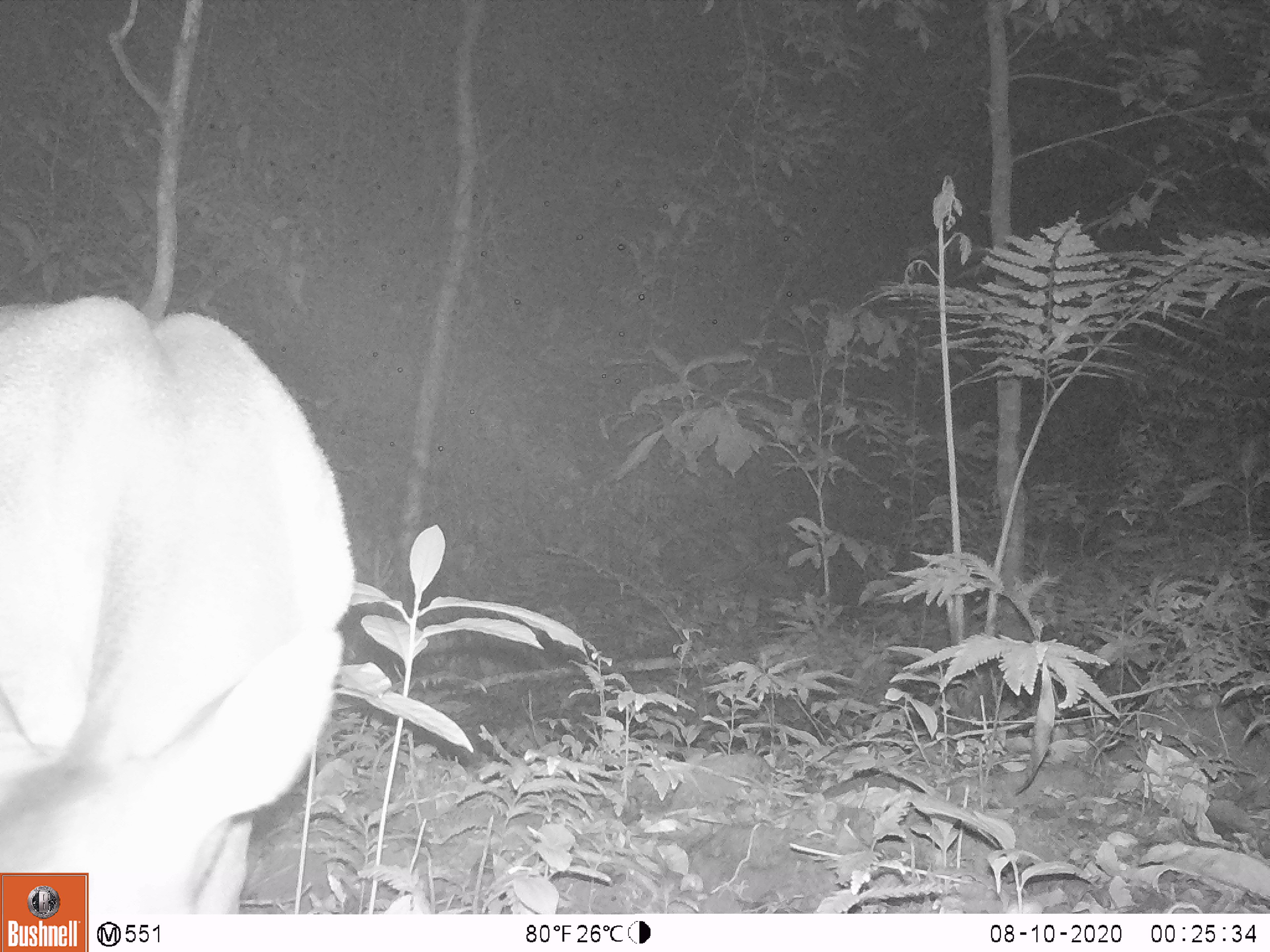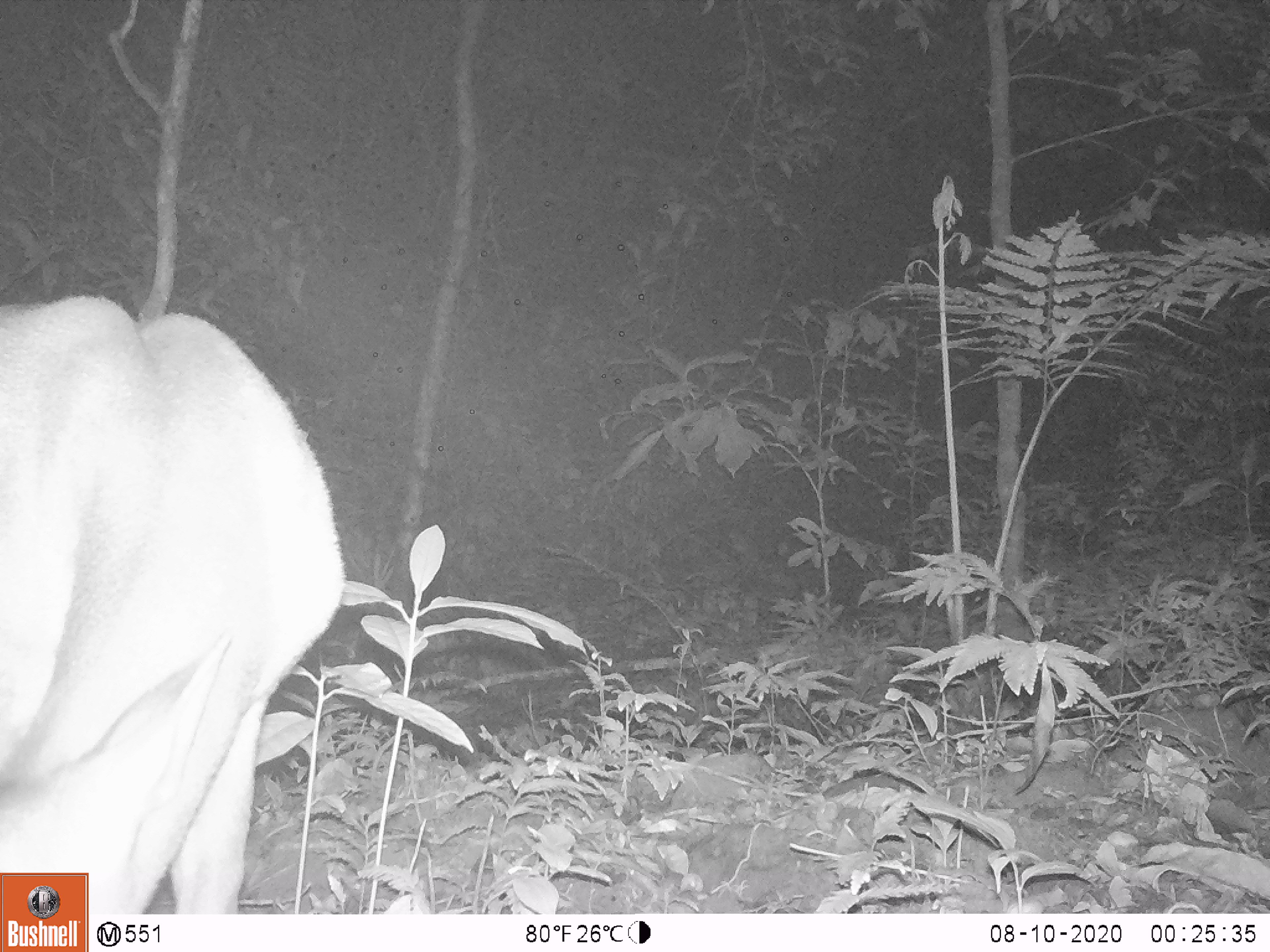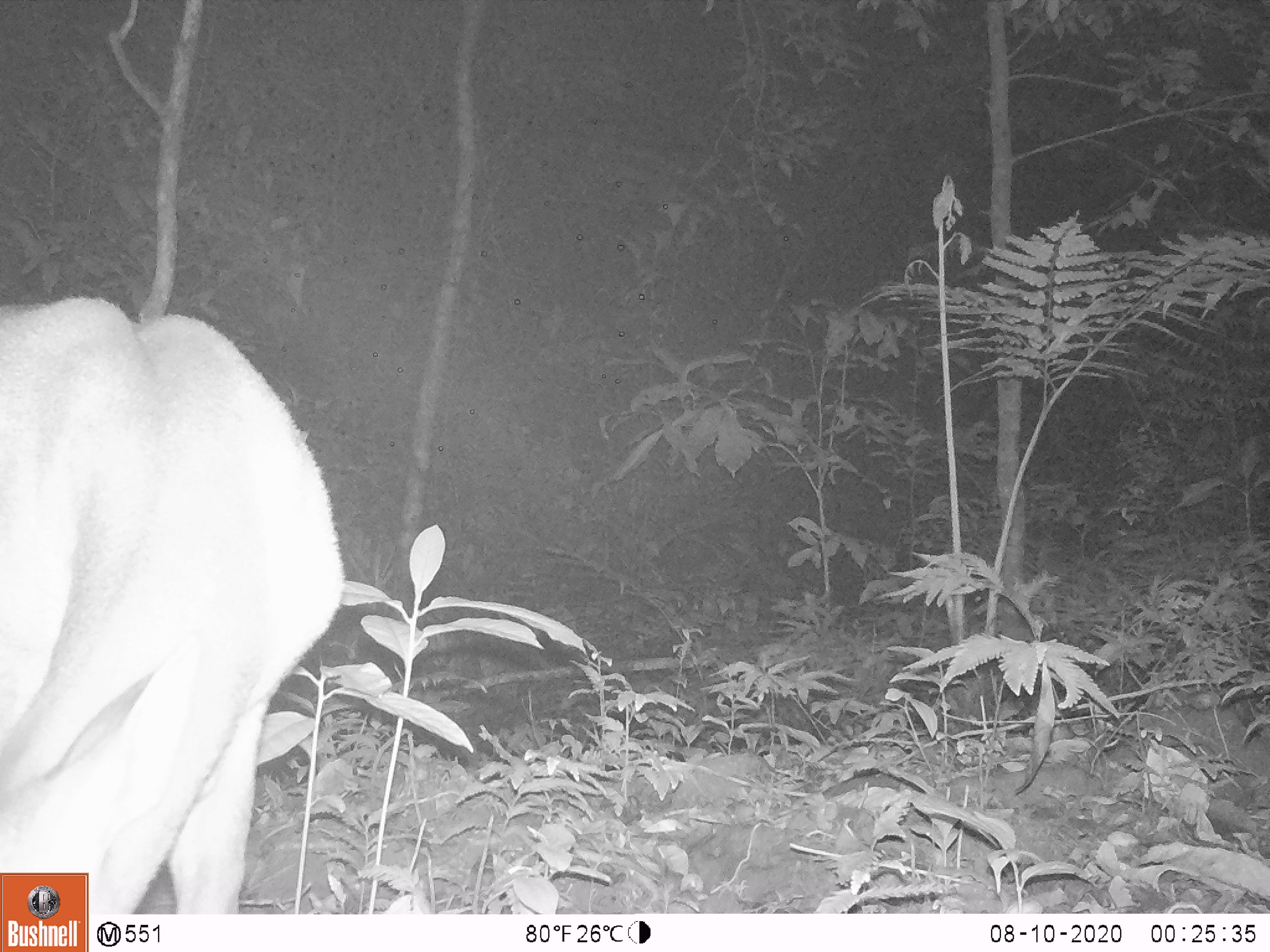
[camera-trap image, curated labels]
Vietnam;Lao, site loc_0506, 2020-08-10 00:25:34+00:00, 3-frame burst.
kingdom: Animalia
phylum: Chordata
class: Mammalia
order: Artiodactyla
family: Cervidae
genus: Muntiacus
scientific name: Muntiacus vuquangensis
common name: large-antlered muntjac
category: large antlered muntjac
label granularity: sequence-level